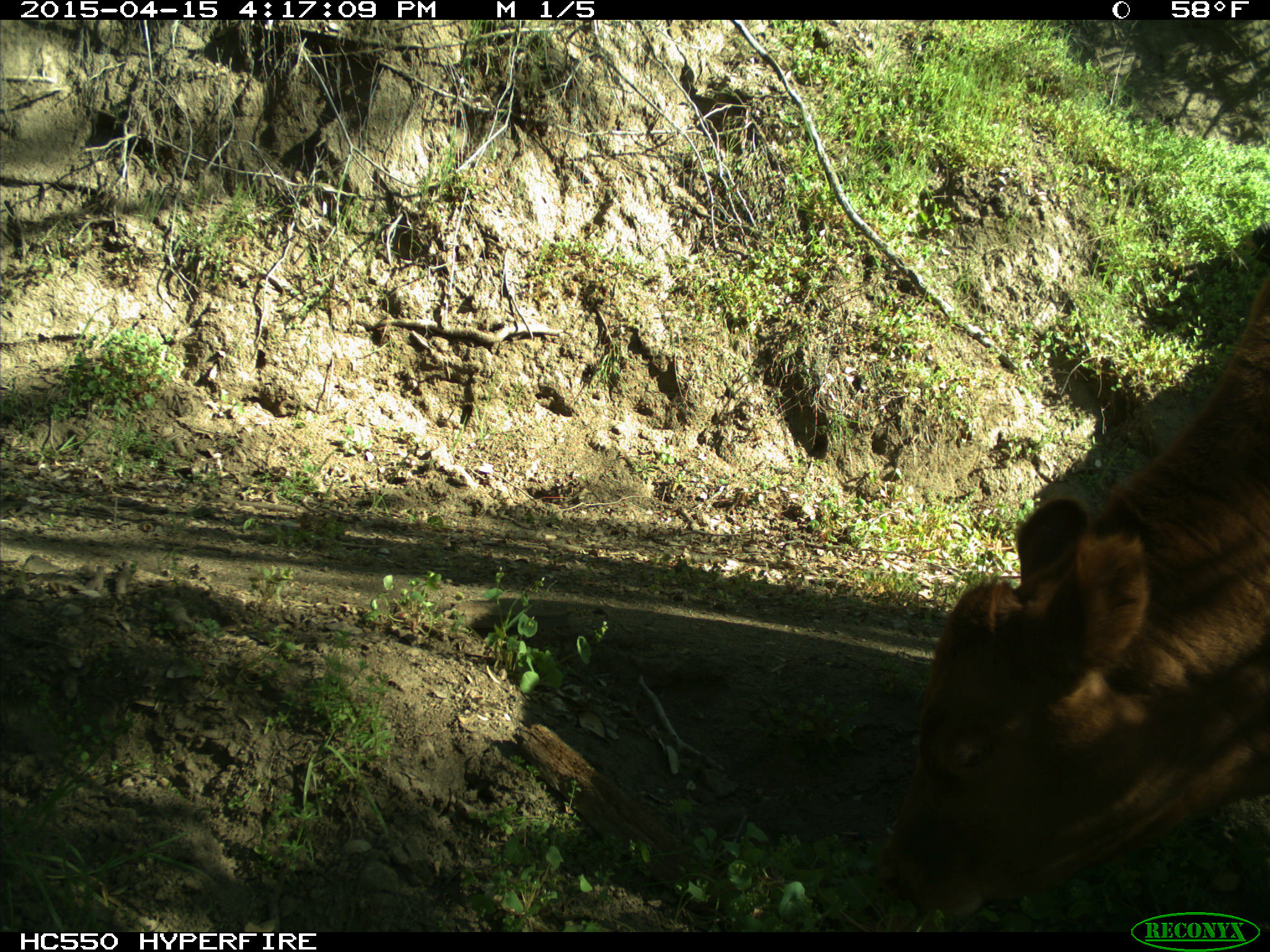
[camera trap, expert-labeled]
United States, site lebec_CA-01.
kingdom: Animalia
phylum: Chordata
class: Mammalia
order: Artiodactyla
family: Bovidae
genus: Bos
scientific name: Bos taurus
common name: domestic cow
Bos taurus (domestic cow).